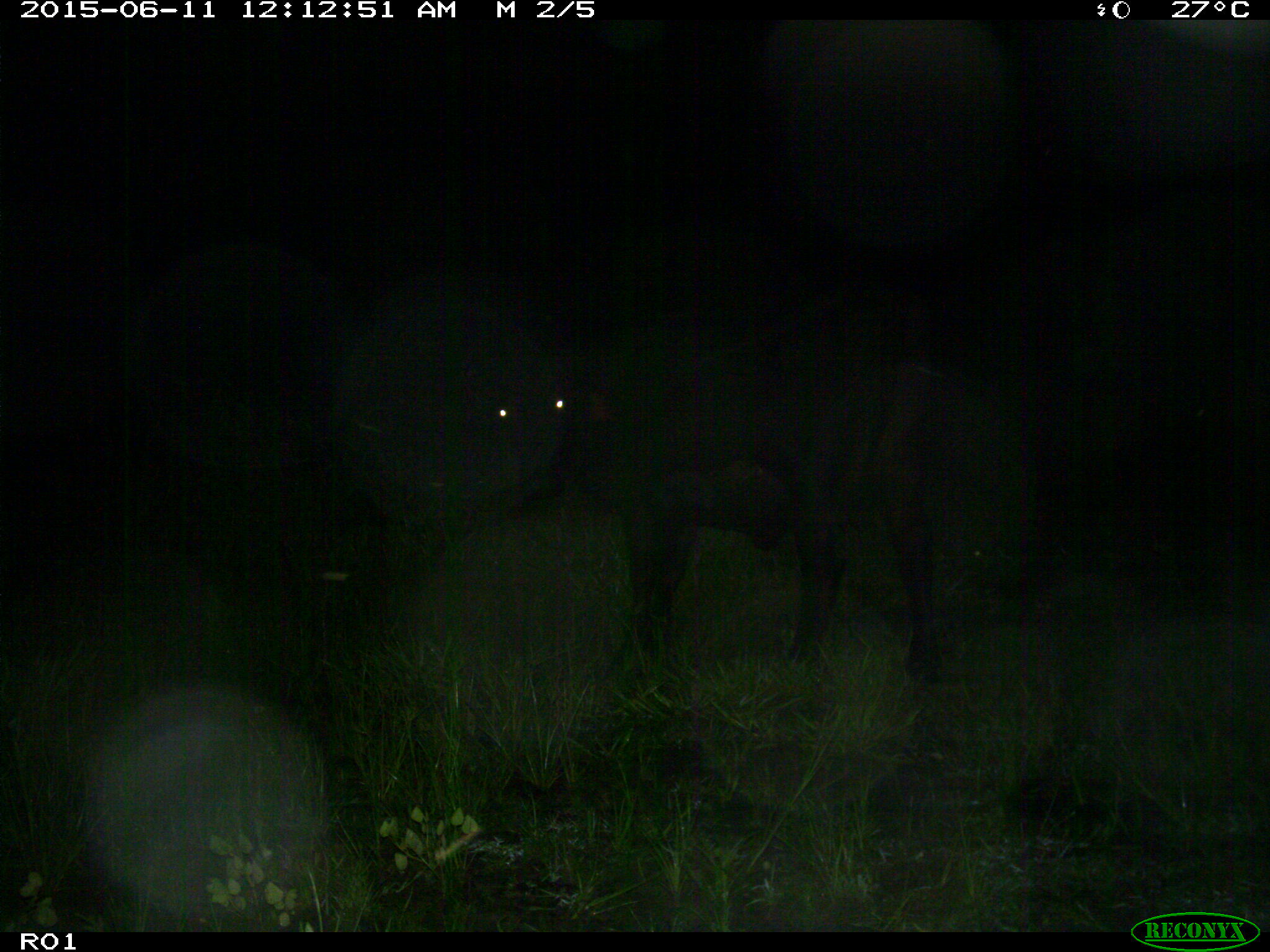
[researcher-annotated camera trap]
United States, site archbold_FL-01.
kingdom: Animalia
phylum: Chordata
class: Mammalia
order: Artiodactyla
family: Bovidae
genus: Bos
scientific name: Bos taurus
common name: domestic cow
Bos taurus (domestic cow).